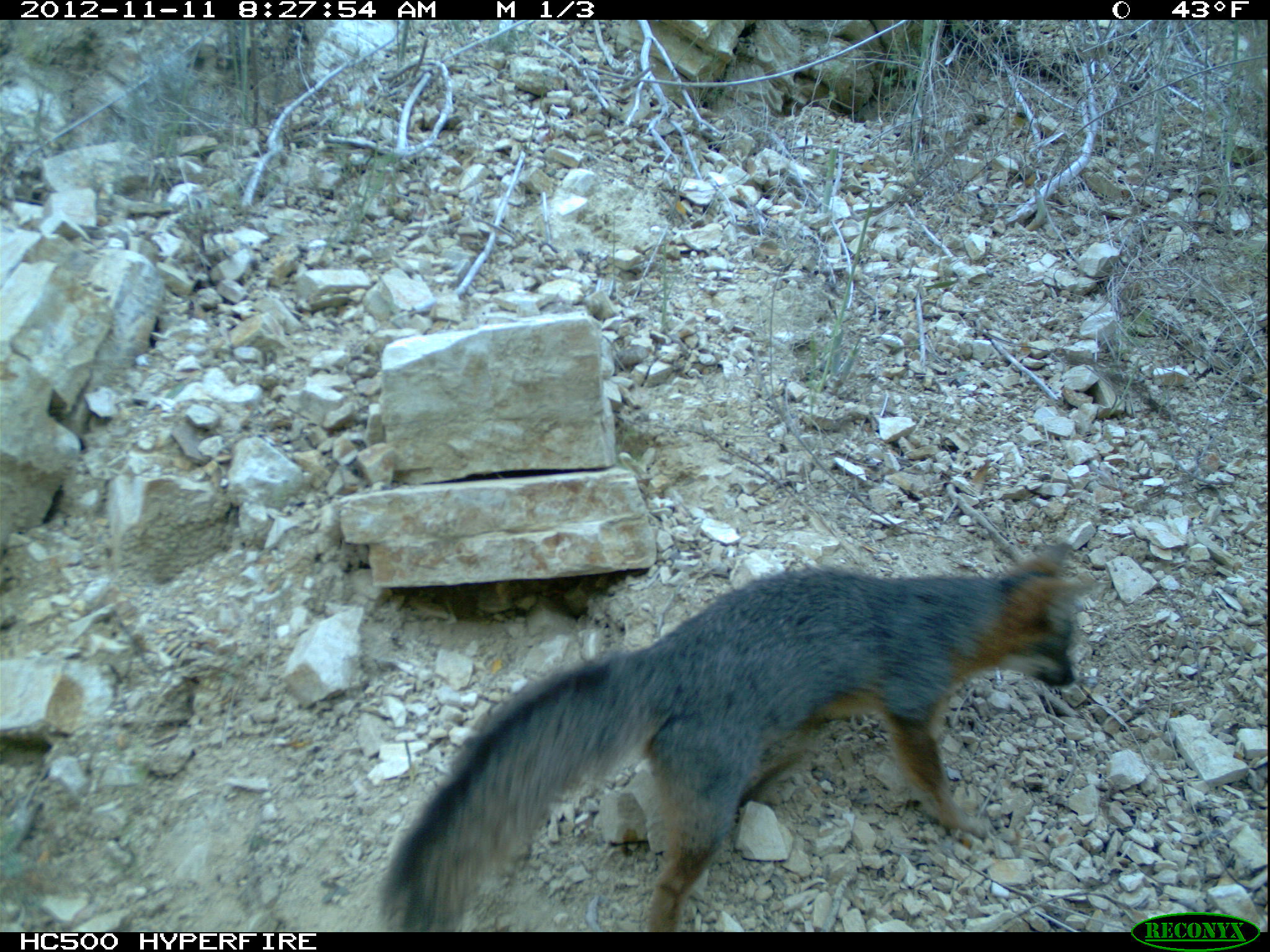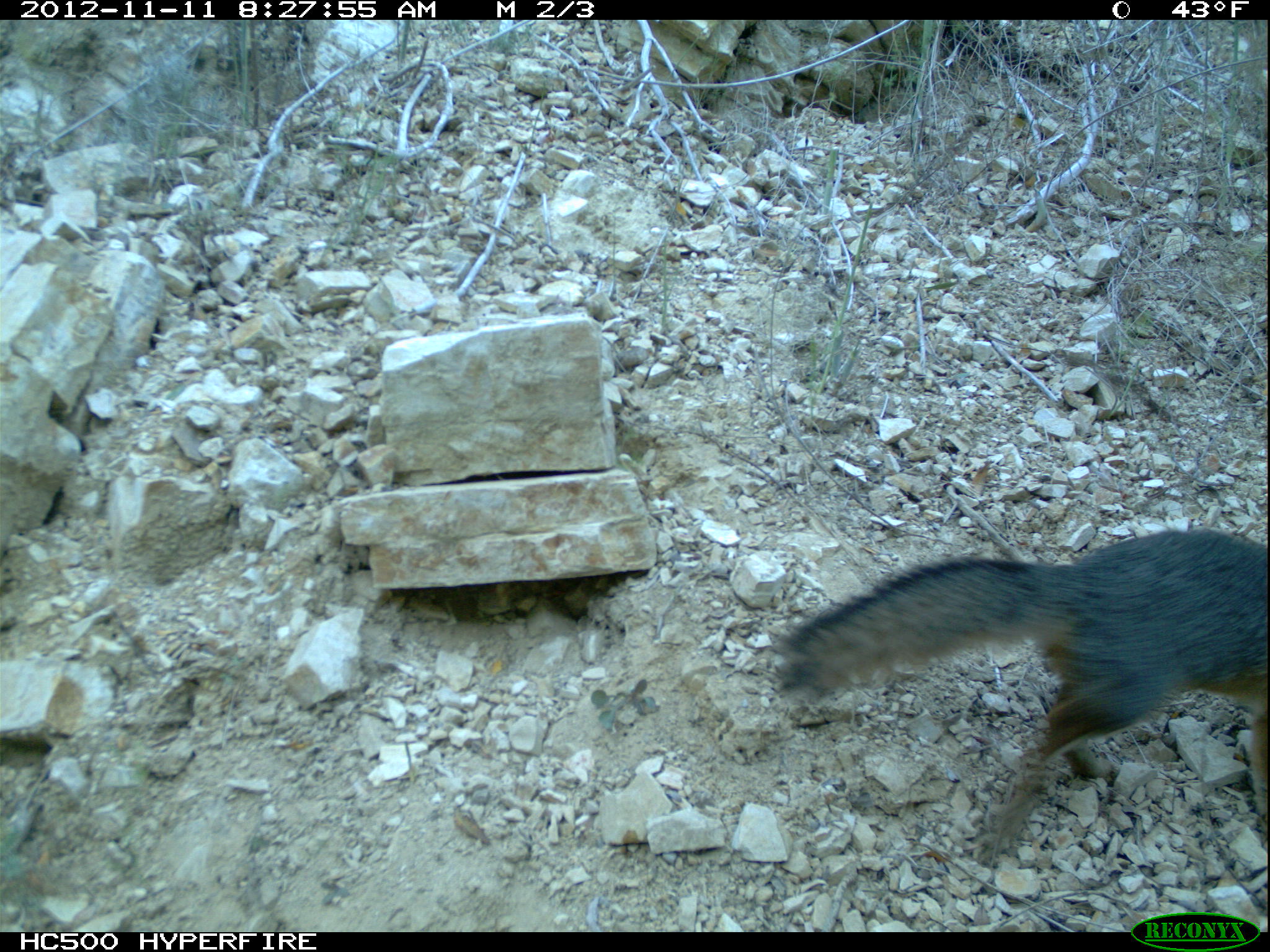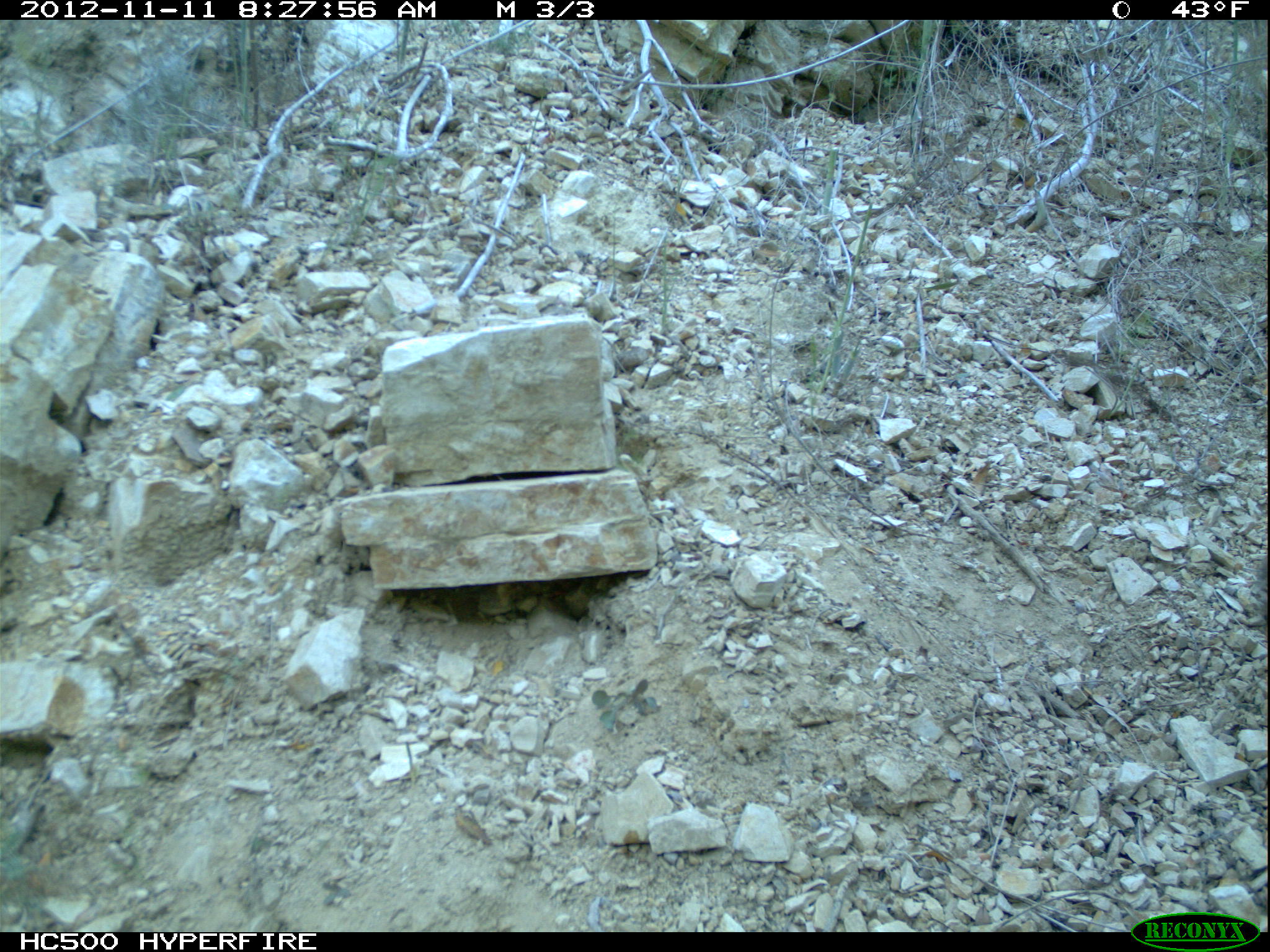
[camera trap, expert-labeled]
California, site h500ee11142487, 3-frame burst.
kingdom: Animalia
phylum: Chordata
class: Mammalia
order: Carnivora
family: Canidae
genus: Urocyon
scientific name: Urocyon littoralis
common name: island fox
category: fox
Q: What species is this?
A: Fox (island fox) (Urocyon littoralis).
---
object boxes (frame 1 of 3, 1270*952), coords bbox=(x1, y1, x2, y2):
fox: bbox=(373, 541, 1099, 931)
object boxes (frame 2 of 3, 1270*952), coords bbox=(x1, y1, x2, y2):
fox: bbox=(767, 524, 1269, 863)